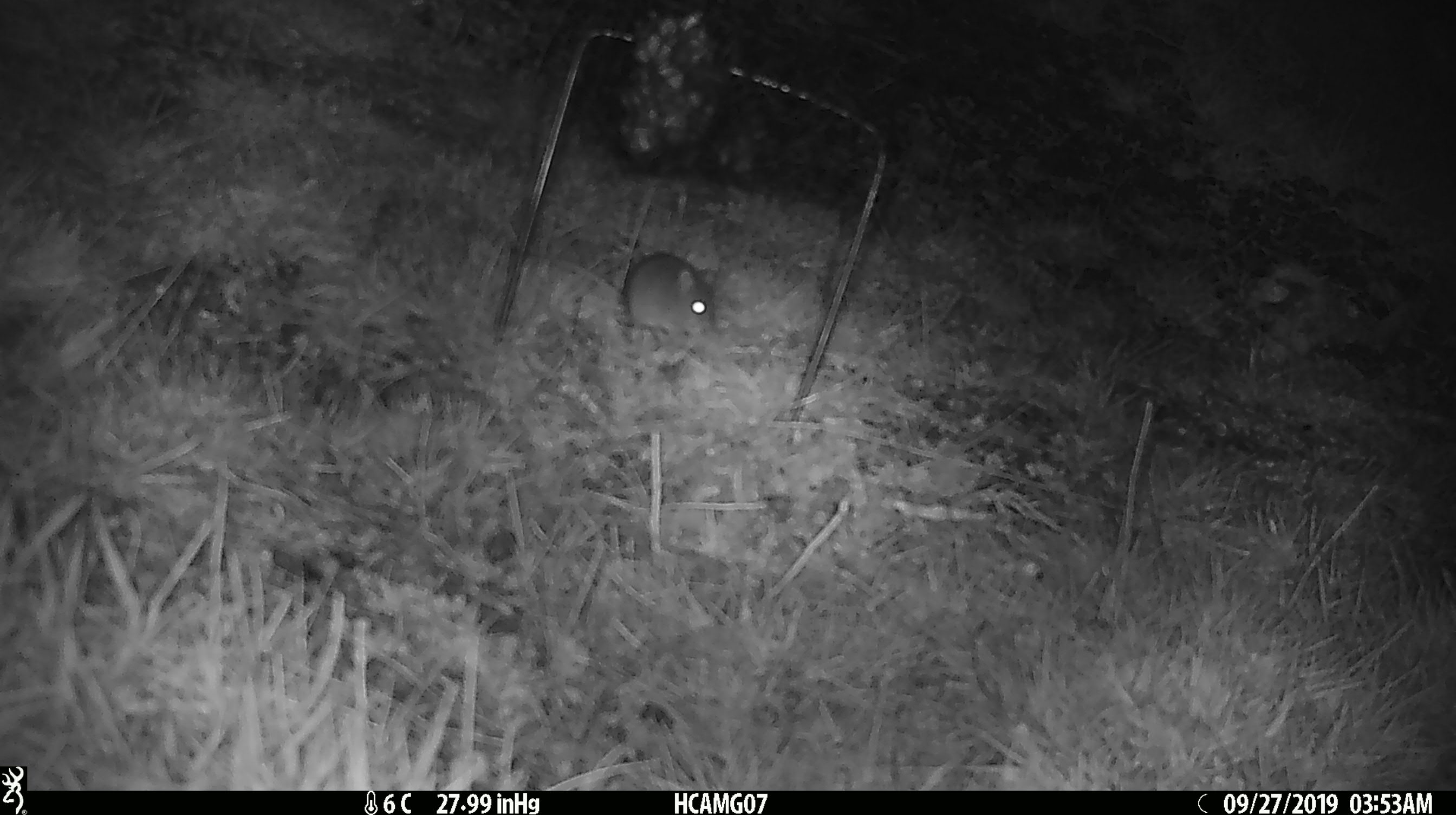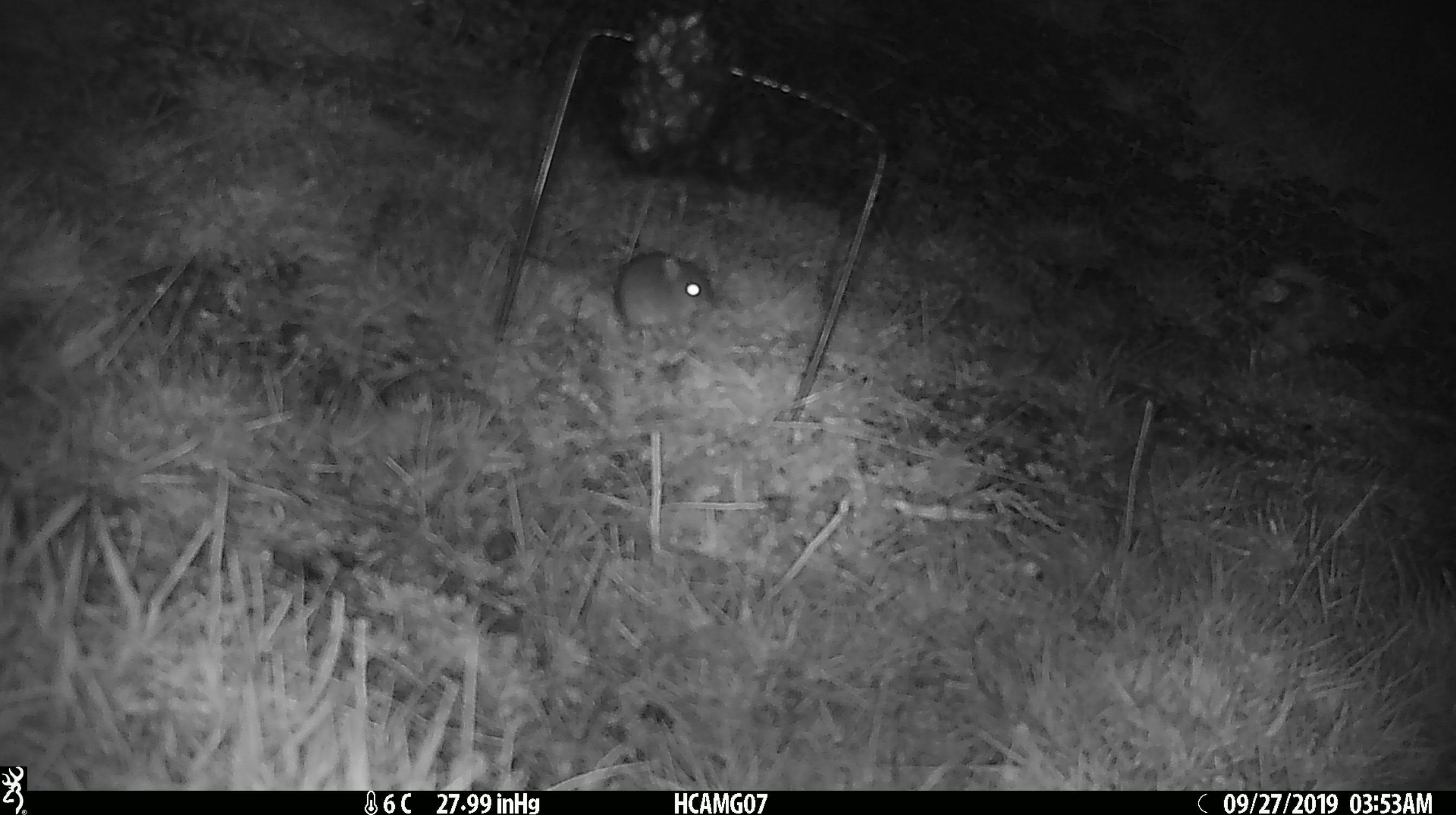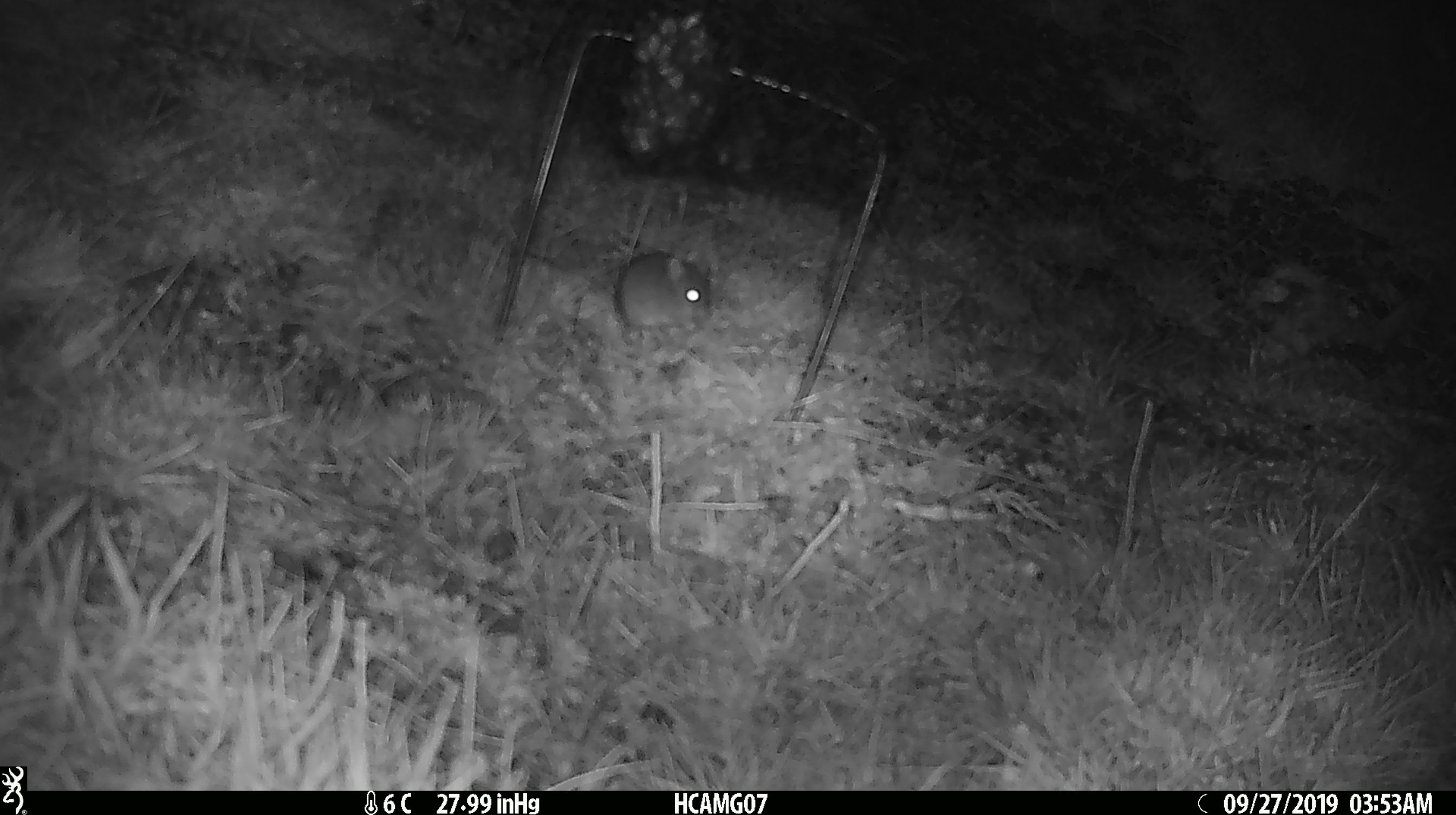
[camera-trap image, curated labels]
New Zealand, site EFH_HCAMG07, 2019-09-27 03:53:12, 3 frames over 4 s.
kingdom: Animalia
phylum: Chordata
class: Mammalia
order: Rodentia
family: Muridae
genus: Mus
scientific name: Mus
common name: mouse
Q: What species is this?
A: Mouse (Mus).